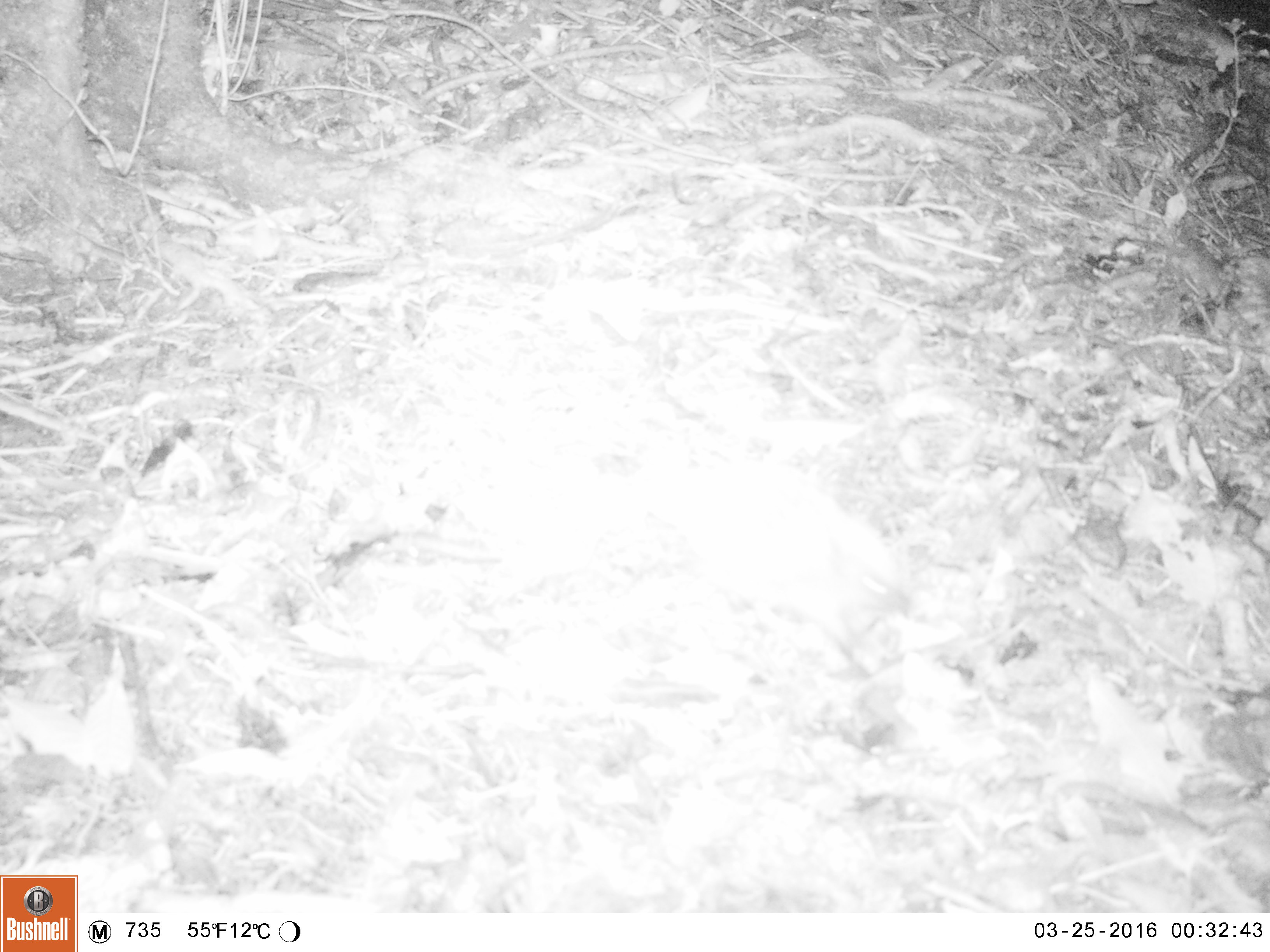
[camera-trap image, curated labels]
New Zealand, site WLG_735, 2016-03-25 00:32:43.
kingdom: Animalia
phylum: Chordata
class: Mammalia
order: Eulipotyphla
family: Erinaceidae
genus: Erinaceus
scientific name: Erinaceus europaeus europaeus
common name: european hedgehog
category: hedgehog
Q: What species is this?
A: Hedgehog (european hedgehog) (Erinaceus europaeus europaeus).